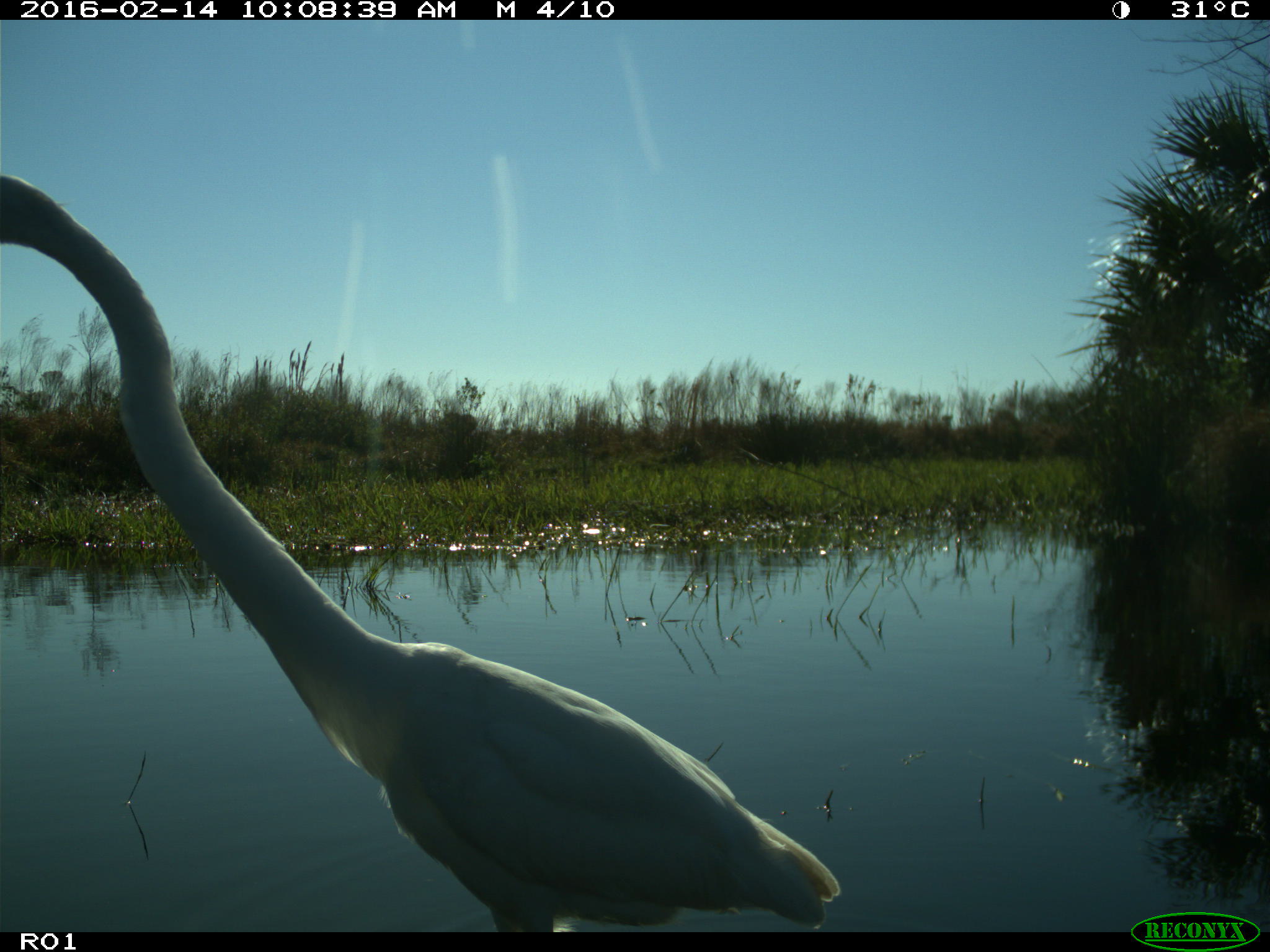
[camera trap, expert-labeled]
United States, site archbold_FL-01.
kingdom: Animalia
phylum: Chordata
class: Aves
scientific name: Aves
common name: birds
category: unidentified bird